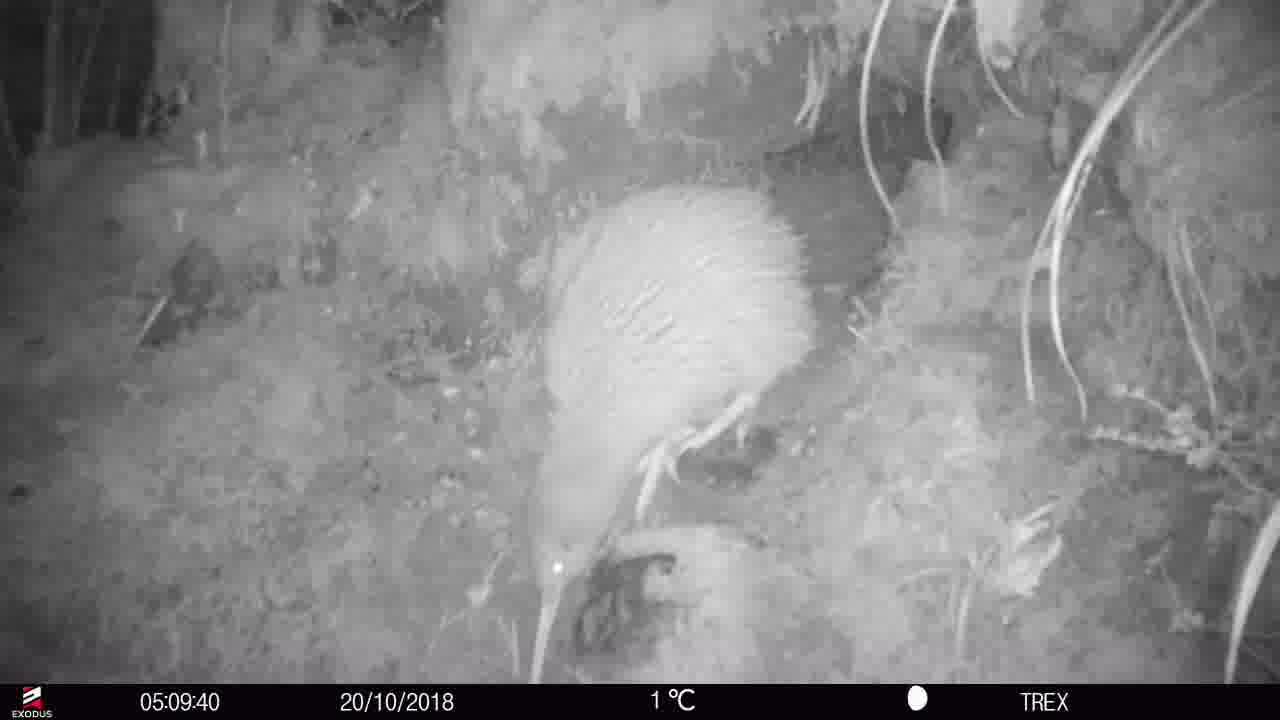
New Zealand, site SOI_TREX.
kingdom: Animalia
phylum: Chordata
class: Aves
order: Apterygiformes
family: Apterygidae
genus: Apteryx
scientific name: Apteryx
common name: kiwi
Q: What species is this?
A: Kiwi (Apteryx).